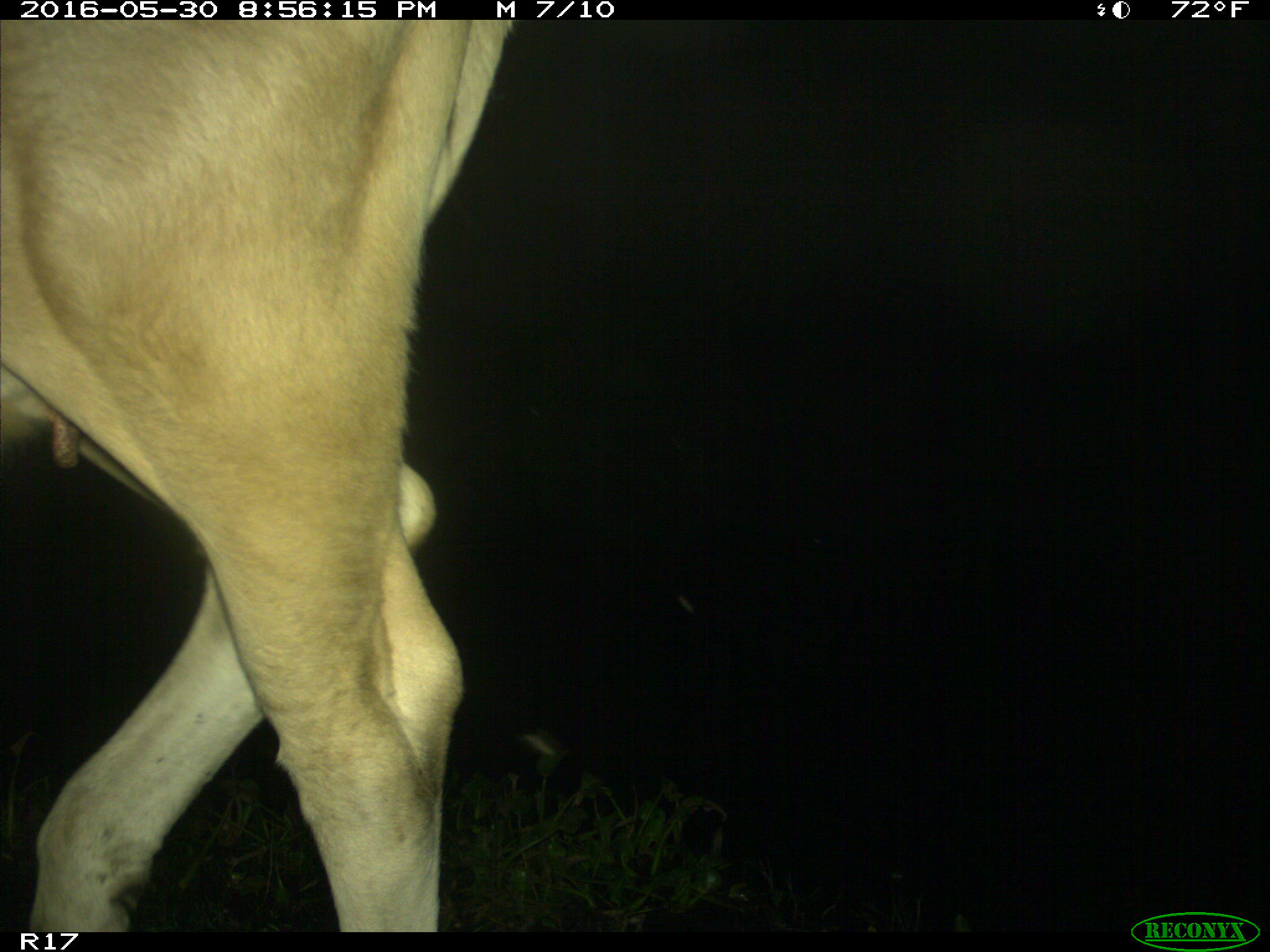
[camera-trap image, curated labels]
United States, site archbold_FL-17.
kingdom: Animalia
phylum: Chordata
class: Mammalia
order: Artiodactyla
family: Bovidae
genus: Bos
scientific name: Bos taurus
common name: domestic cow